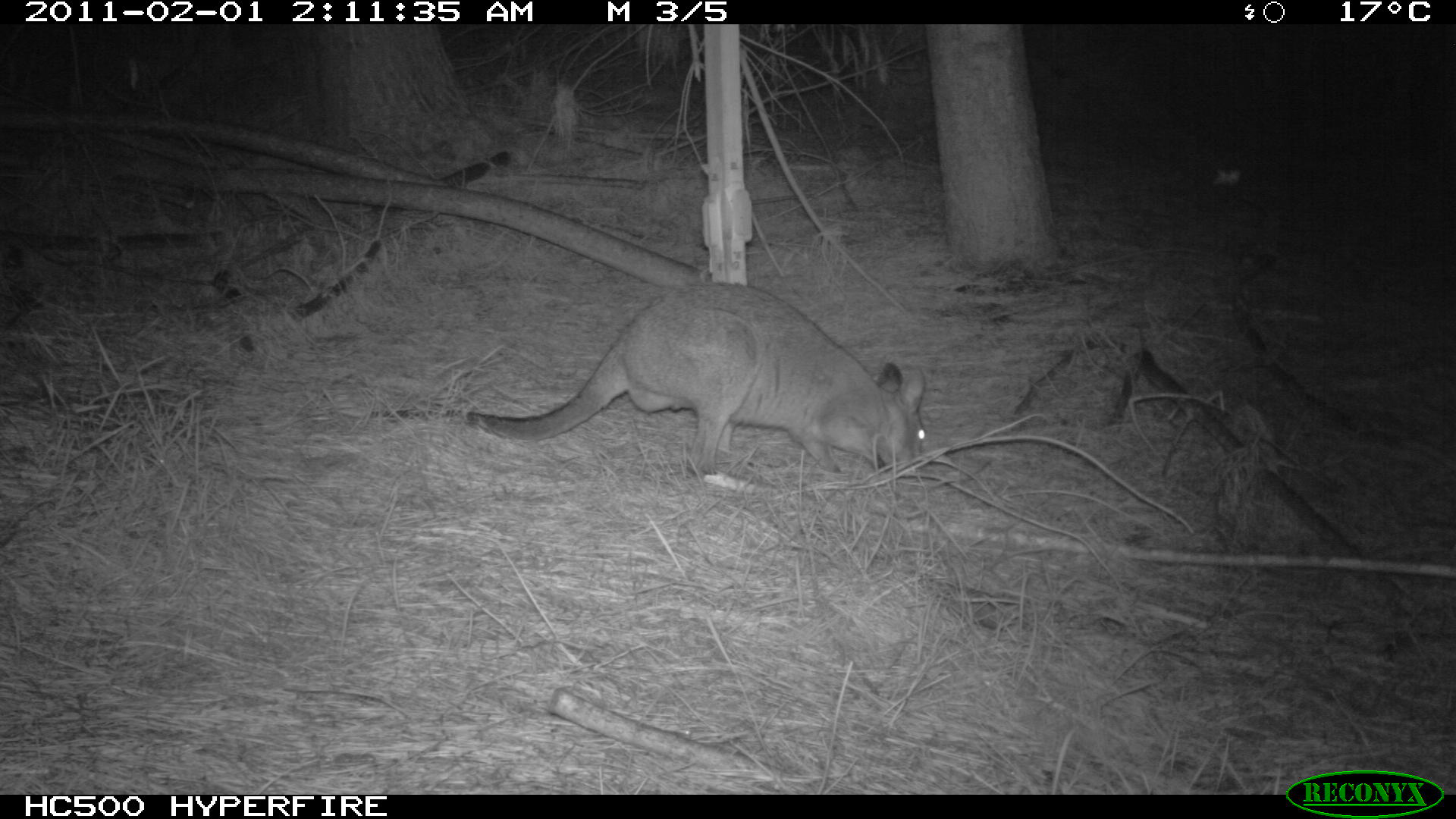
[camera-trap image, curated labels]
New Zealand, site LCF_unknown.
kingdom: Animalia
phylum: Chordata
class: Mammalia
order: Diprotodontia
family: Macropodidae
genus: Notamacropus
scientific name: Notamacropus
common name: wallaby